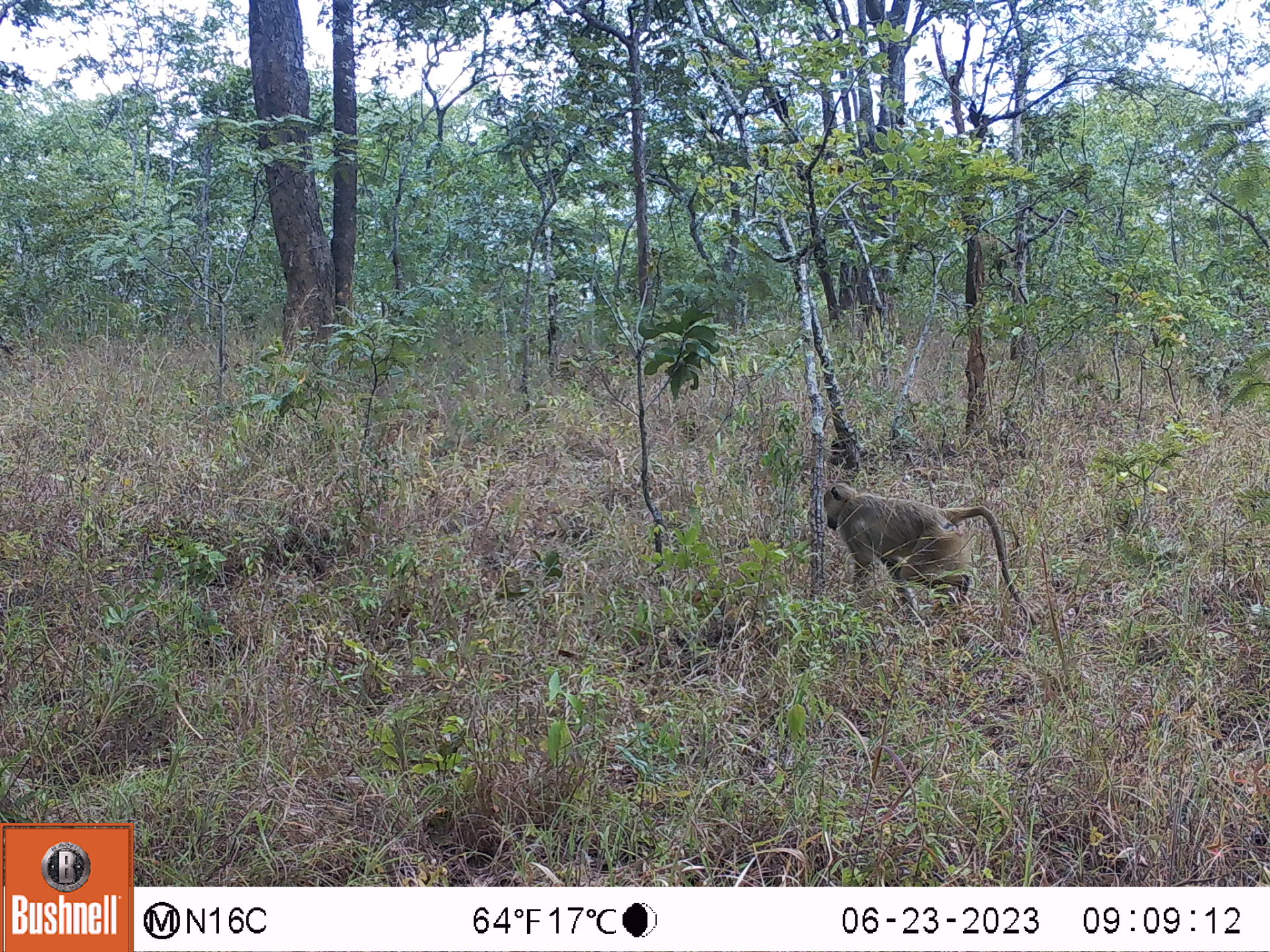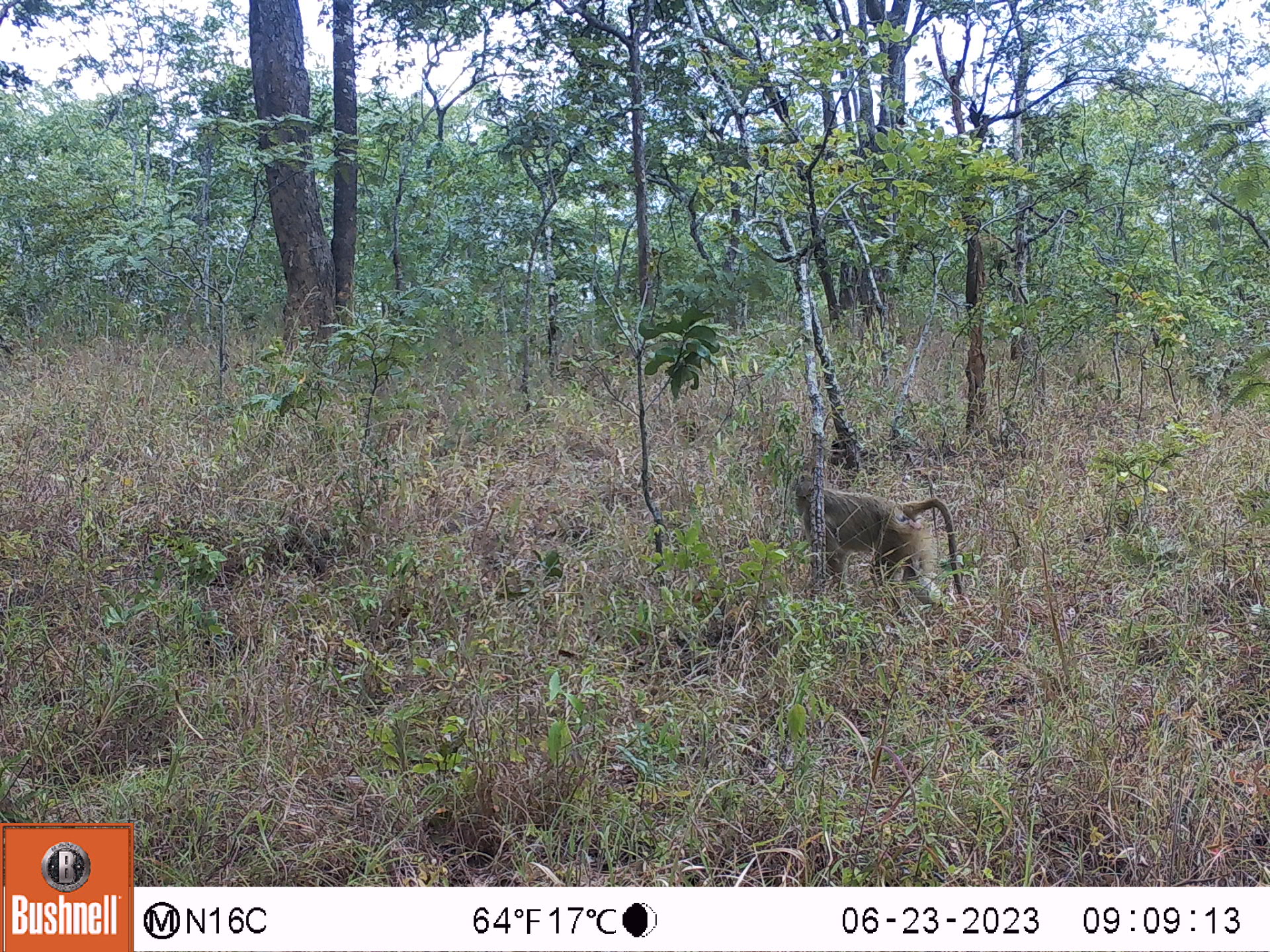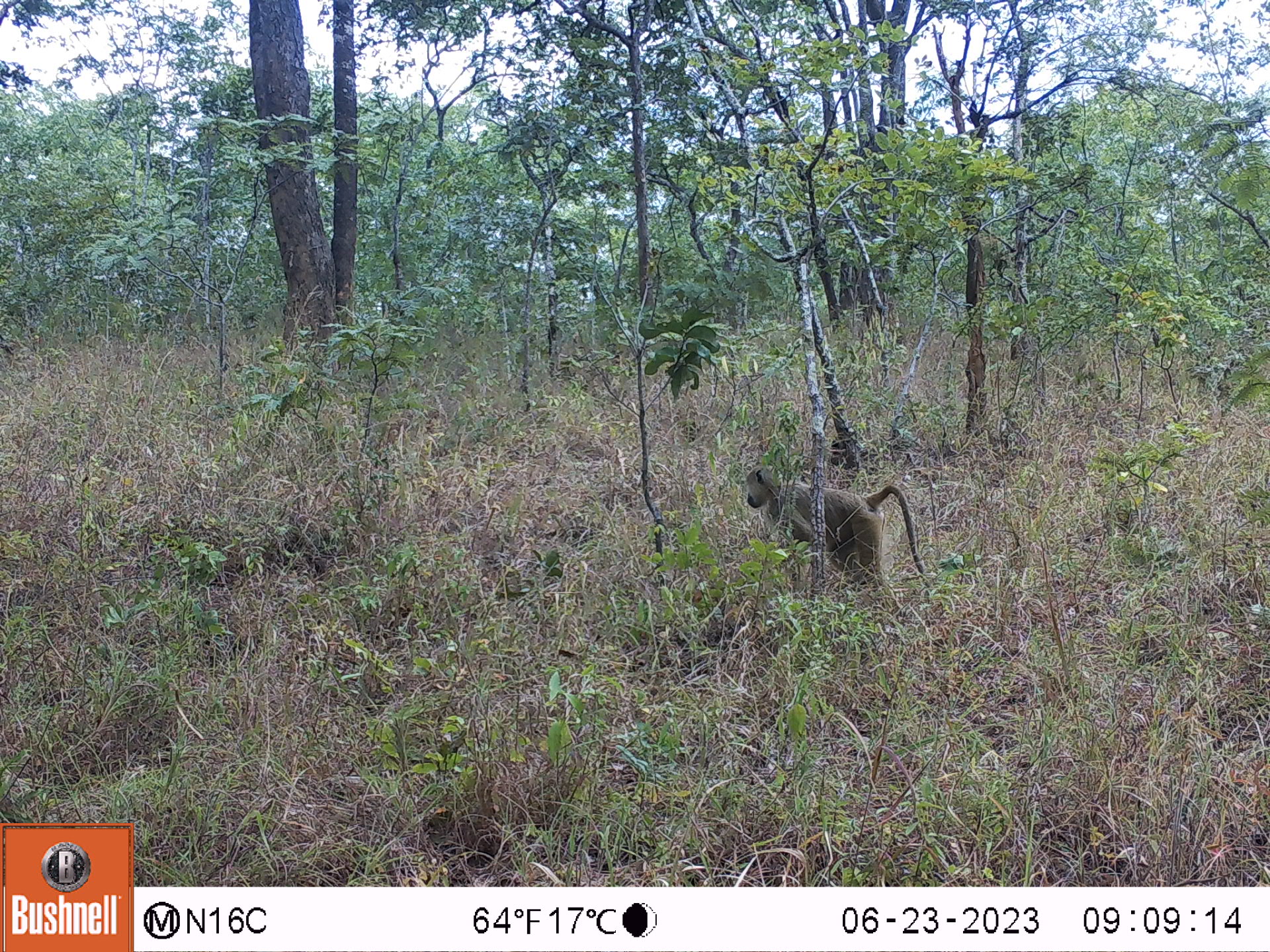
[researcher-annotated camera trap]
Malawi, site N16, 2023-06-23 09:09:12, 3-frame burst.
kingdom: Animalia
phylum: Chordata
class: Mammalia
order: Primates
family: Cercopithecidae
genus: Papio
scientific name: Papio cynocephalus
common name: yellow baboon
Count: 1.